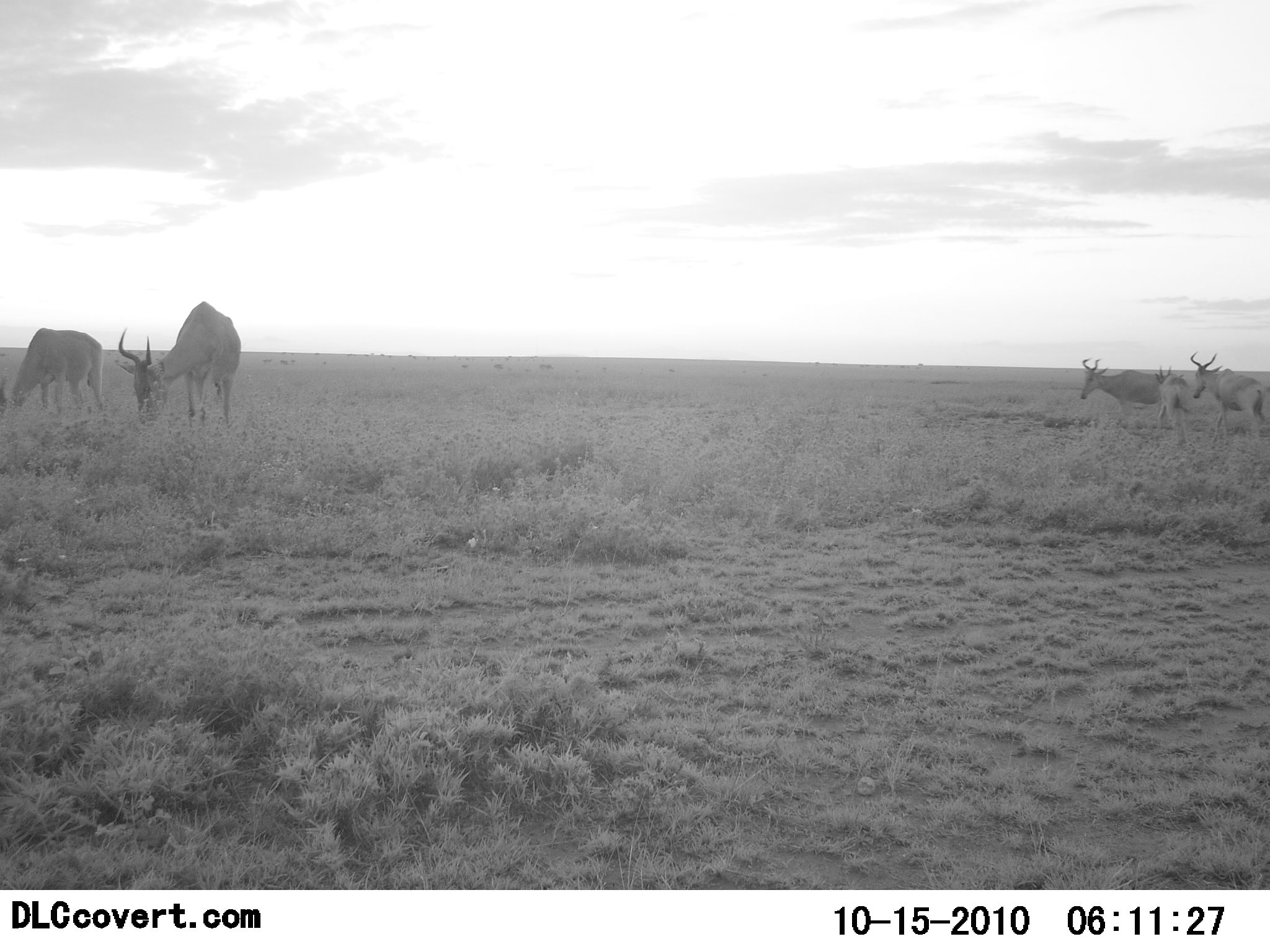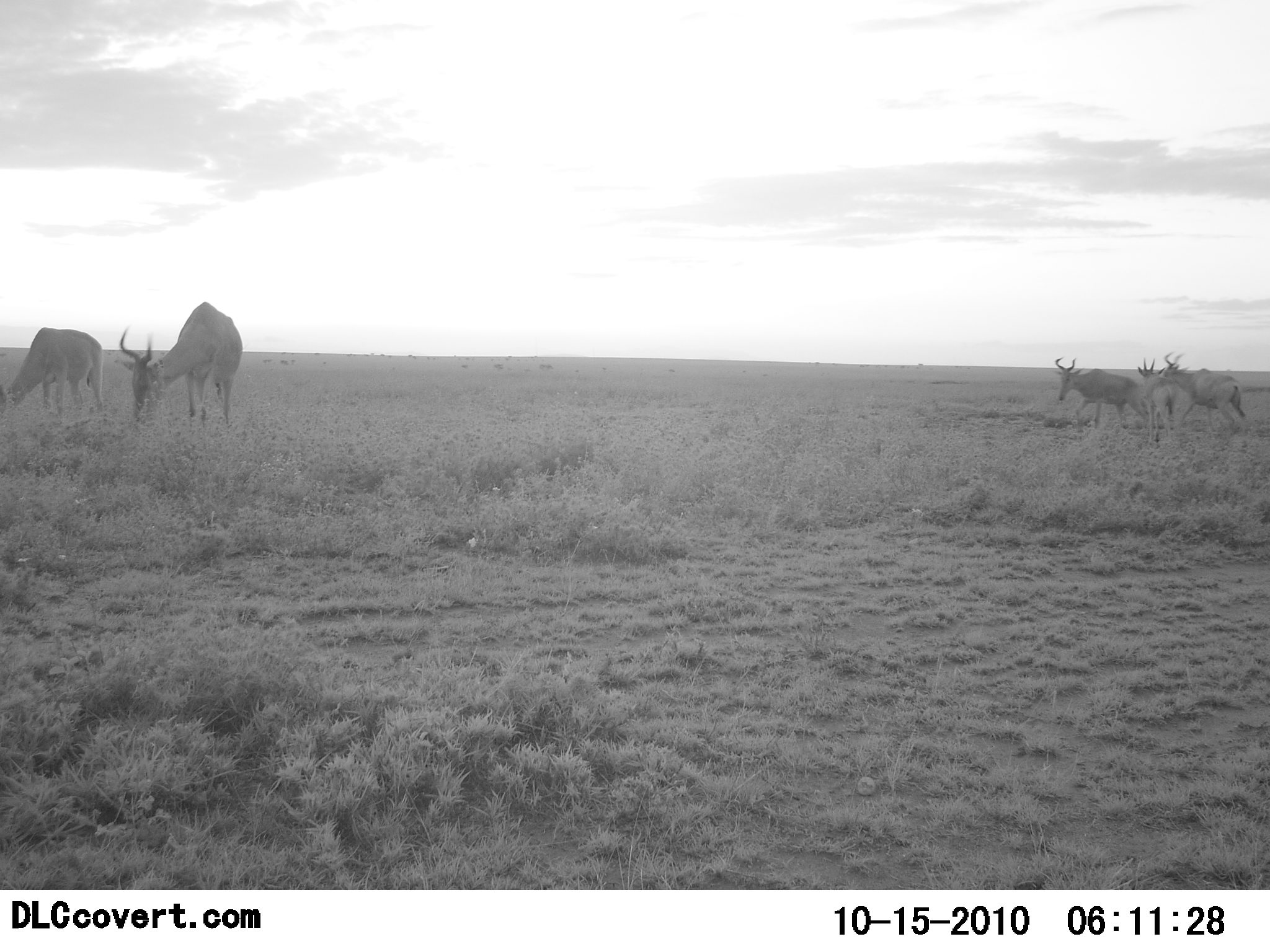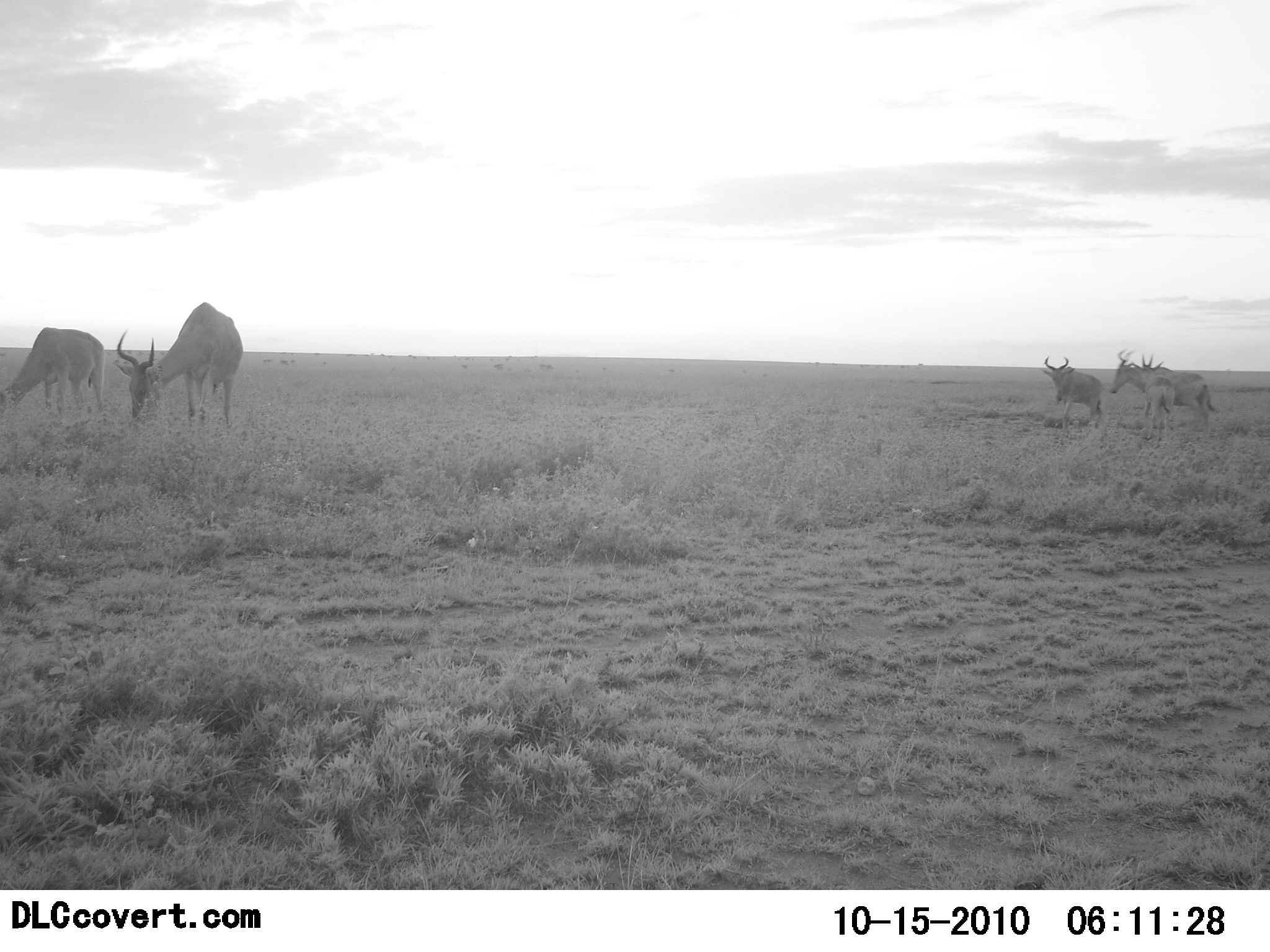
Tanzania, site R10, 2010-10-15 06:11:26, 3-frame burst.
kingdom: Animalia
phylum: Chordata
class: Mammalia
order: Artiodactyla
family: Bovidae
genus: Alcelaphus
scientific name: Alcelaphus buselaphus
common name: hartebeest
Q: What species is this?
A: Hartebeest (Alcelaphus buselaphus).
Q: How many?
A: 5.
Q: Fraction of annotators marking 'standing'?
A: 45%.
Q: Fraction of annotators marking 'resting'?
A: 0%.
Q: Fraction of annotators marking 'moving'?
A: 64%.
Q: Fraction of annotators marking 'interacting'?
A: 0%.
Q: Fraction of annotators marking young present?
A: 0%.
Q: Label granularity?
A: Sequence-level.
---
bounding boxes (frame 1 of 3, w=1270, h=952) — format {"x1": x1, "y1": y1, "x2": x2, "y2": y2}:
animal: {"x1": 117, "y1": 300, "x2": 248, "y2": 431}; {"x1": 1184, "y1": 351, "x2": 1269, "y2": 451}; {"x1": 12, "y1": 327, "x2": 105, "y2": 418}; {"x1": 1078, "y1": 357, "x2": 1164, "y2": 431}; {"x1": 1153, "y1": 365, "x2": 1193, "y2": 452}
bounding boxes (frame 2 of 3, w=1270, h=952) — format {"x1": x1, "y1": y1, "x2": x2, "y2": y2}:
animal: {"x1": 118, "y1": 301, "x2": 244, "y2": 426}; {"x1": 1, "y1": 325, "x2": 109, "y2": 421}; {"x1": 1055, "y1": 356, "x2": 1152, "y2": 433}; {"x1": 1162, "y1": 351, "x2": 1247, "y2": 438}; {"x1": 1134, "y1": 356, "x2": 1177, "y2": 443}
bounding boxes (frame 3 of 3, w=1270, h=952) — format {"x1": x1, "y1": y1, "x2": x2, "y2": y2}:
animal: {"x1": 113, "y1": 301, "x2": 247, "y2": 434}; {"x1": 1111, "y1": 349, "x2": 1225, "y2": 434}; {"x1": 4, "y1": 326, "x2": 105, "y2": 419}; {"x1": 1041, "y1": 355, "x2": 1107, "y2": 433}; {"x1": 1140, "y1": 353, "x2": 1175, "y2": 448}